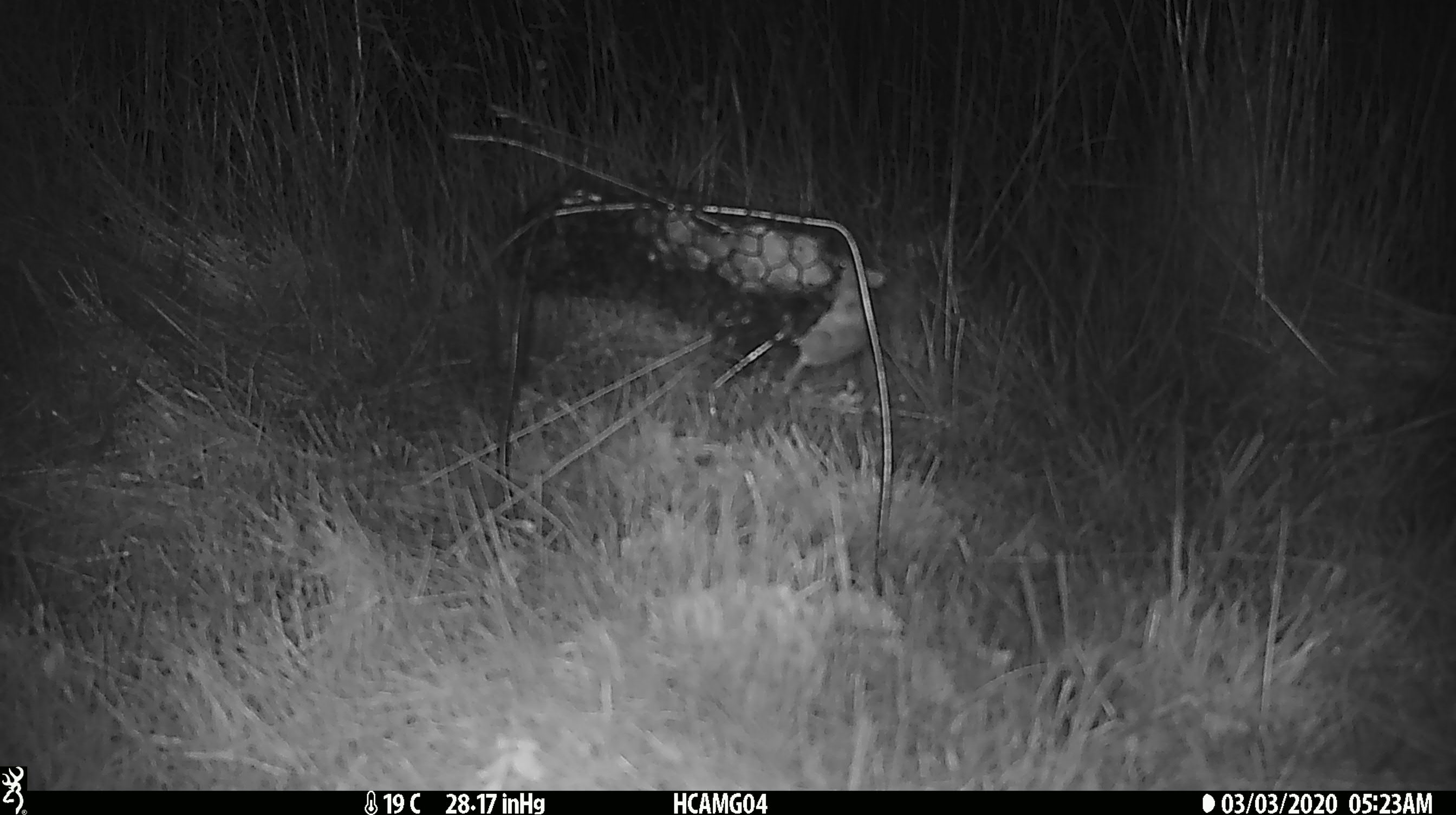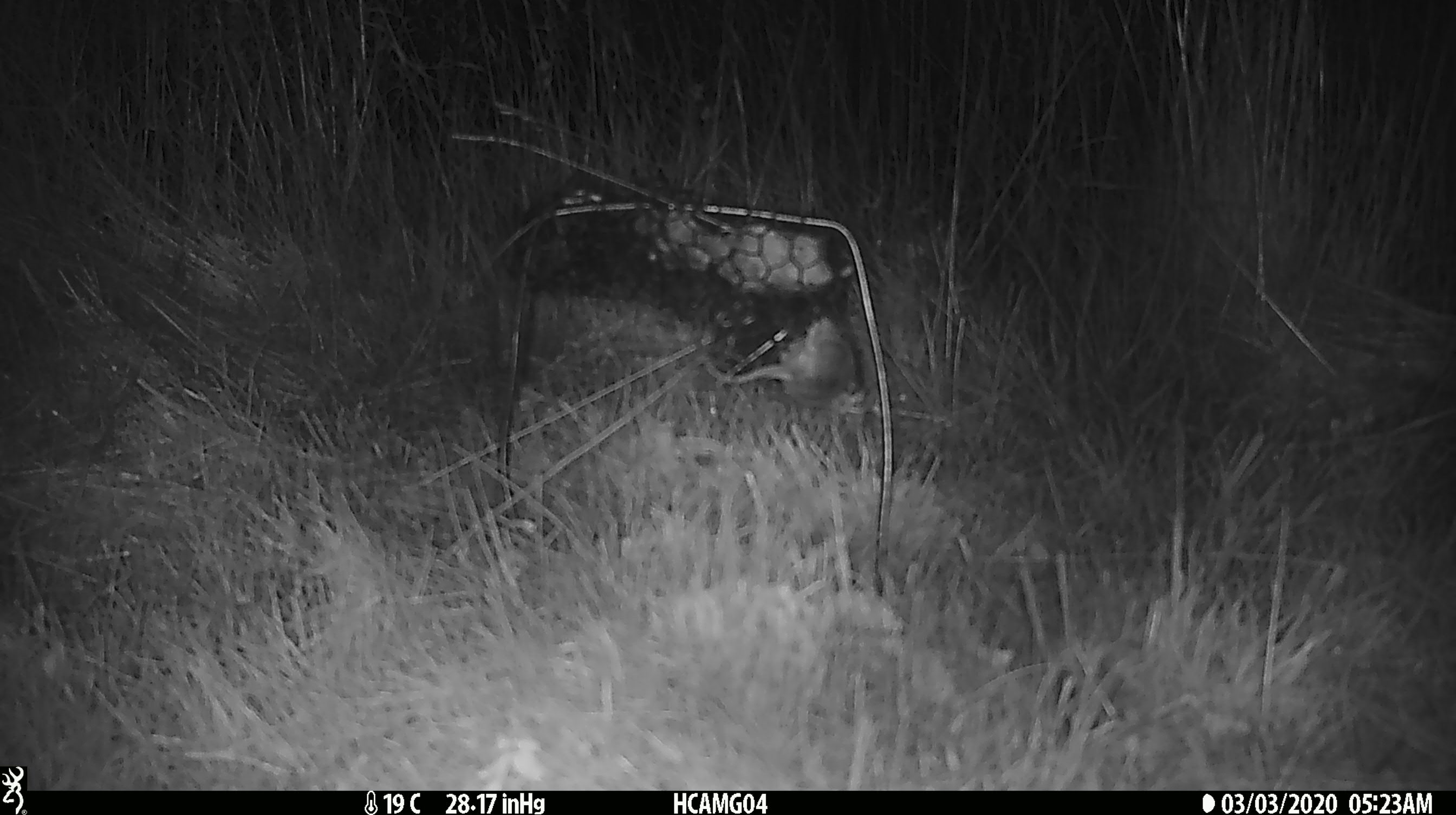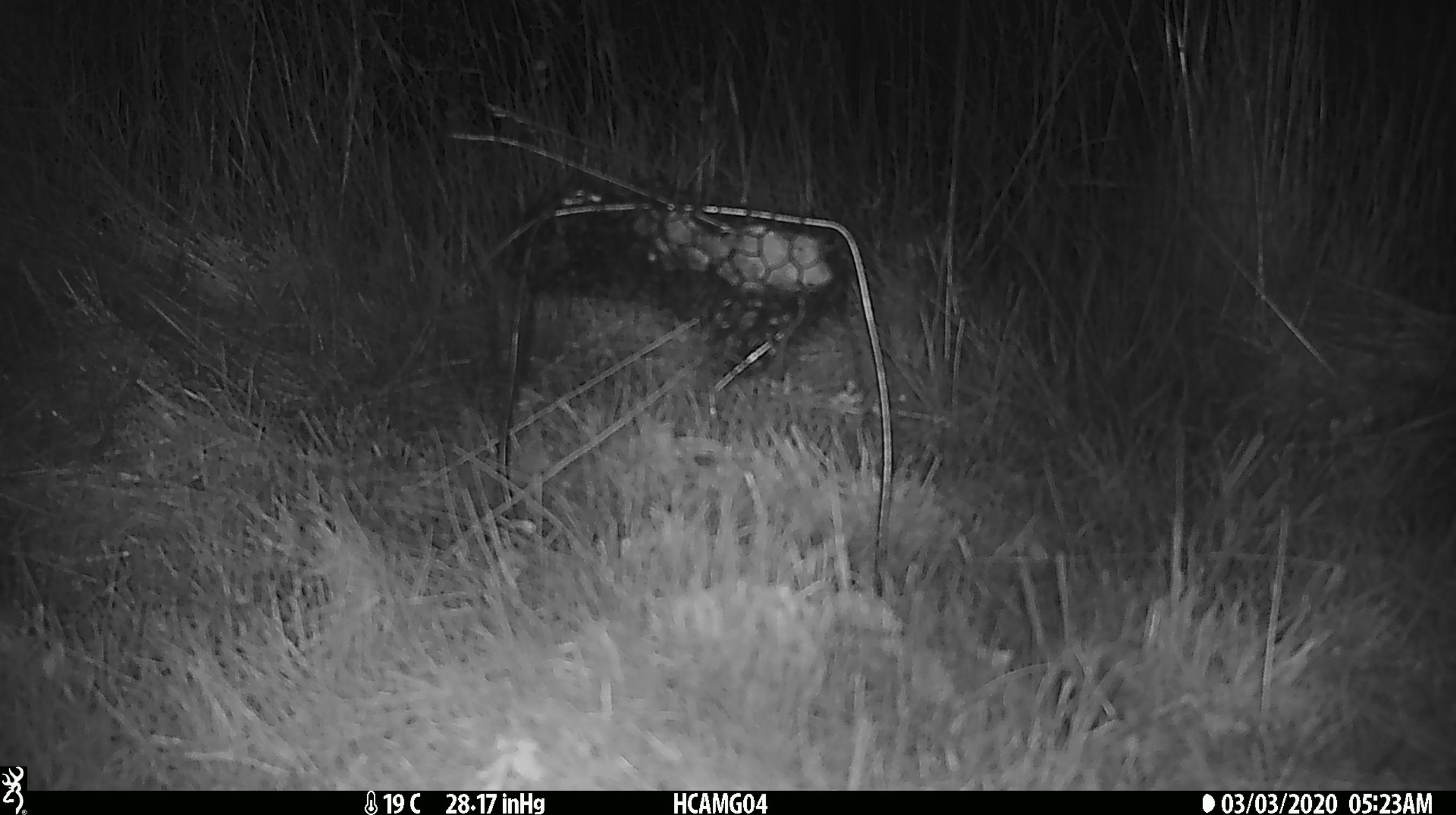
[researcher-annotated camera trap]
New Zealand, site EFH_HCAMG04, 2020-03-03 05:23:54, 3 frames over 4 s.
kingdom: Animalia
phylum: Chordata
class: Mammalia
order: Rodentia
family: Muridae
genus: Mus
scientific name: Mus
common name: mouse